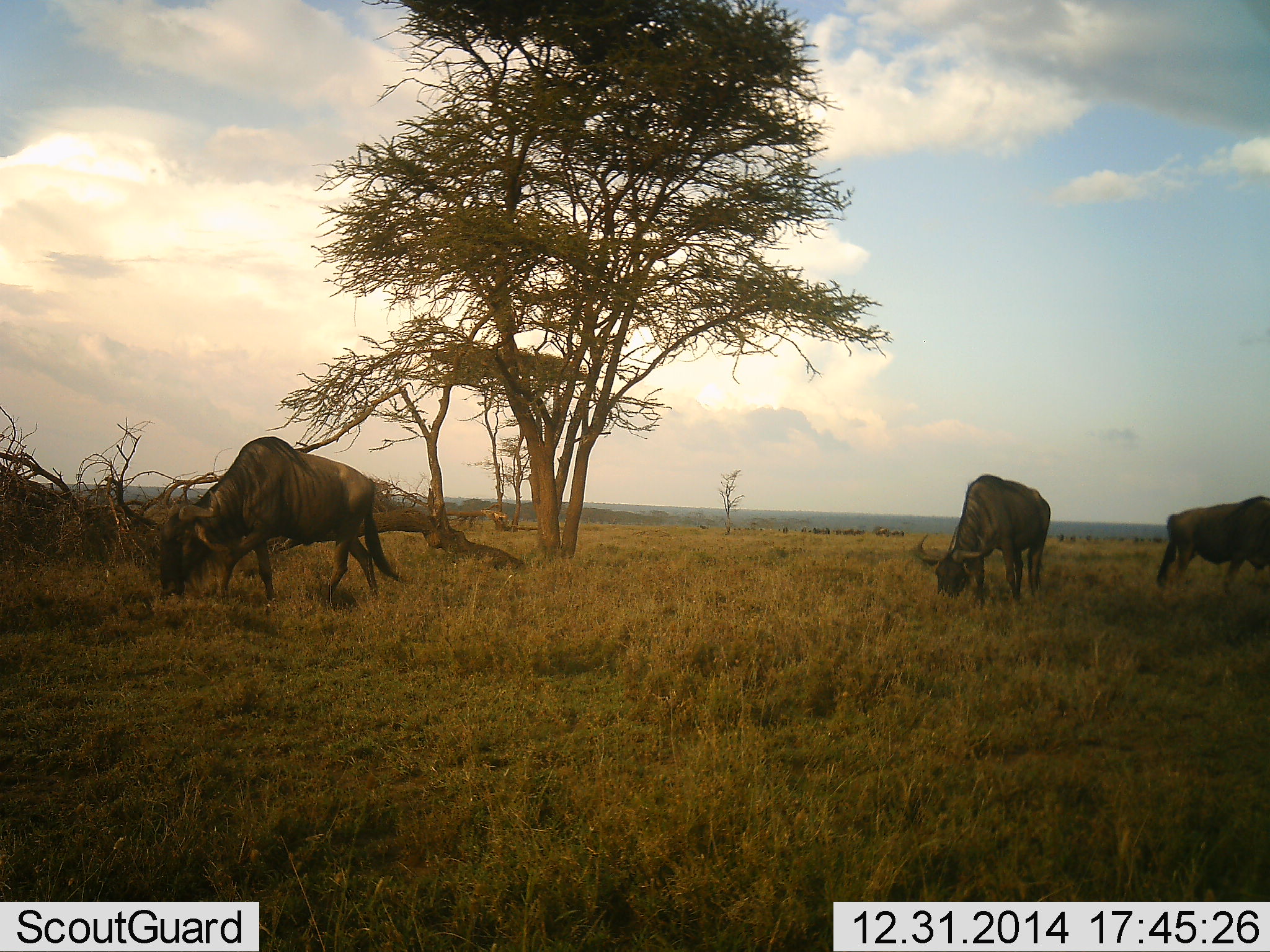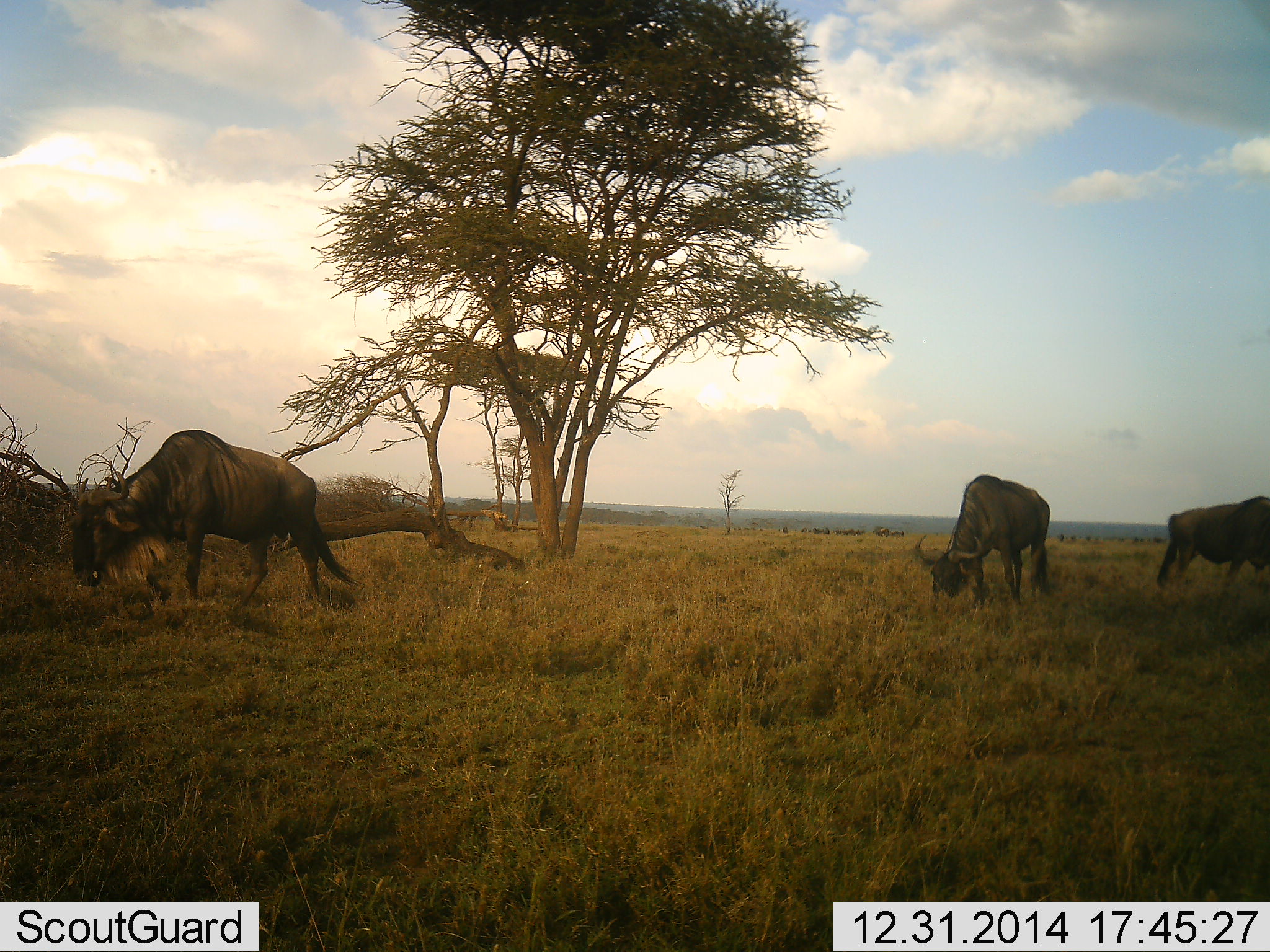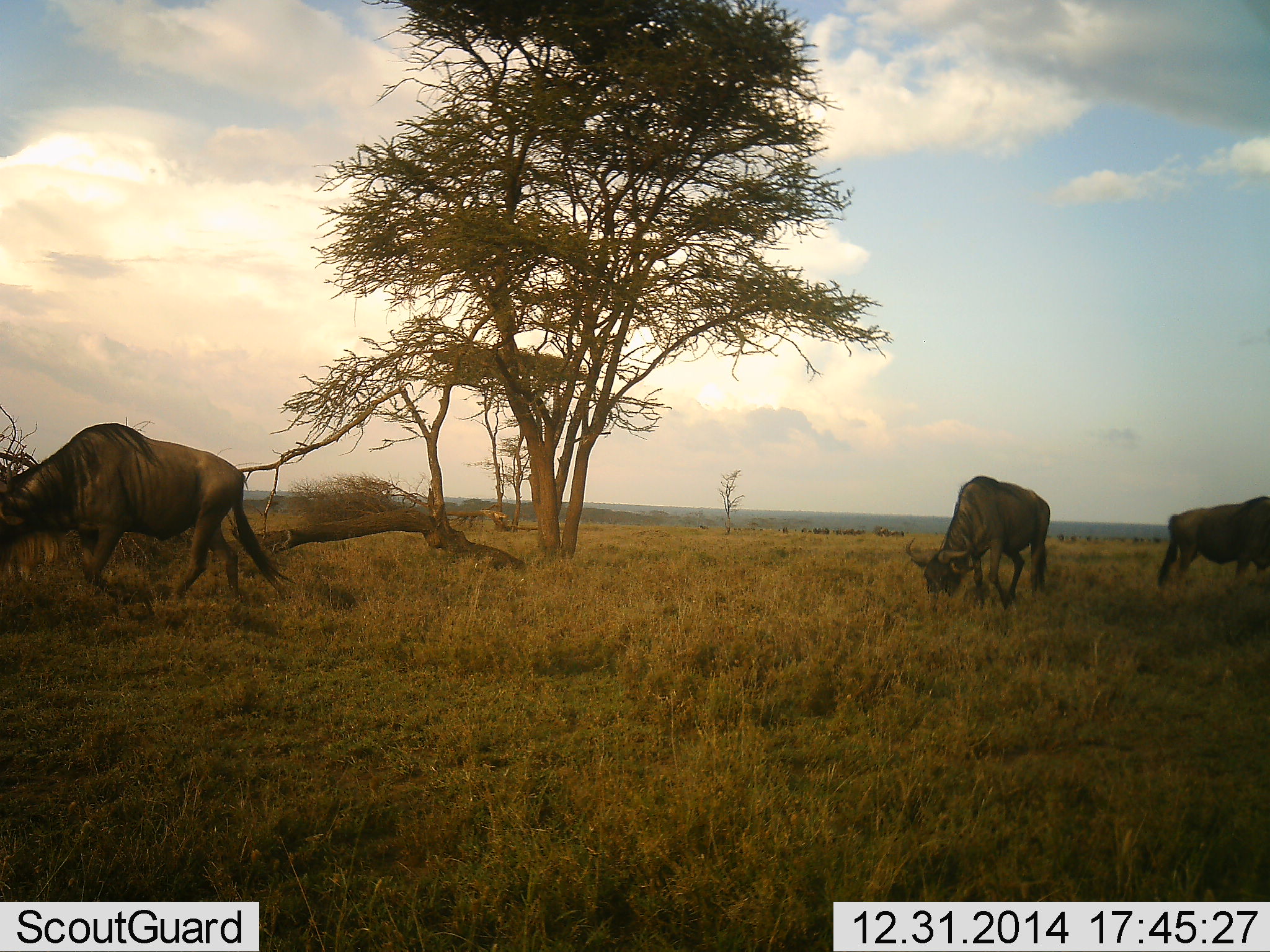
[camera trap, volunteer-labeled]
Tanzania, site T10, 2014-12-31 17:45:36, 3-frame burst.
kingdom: Animalia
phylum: Chordata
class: Mammalia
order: Artiodactyla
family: Bovidae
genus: Connochaetes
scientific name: Connochaetes taurinus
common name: blue wildebeest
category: wildebeest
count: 3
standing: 30%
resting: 0%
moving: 70%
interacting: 0%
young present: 0%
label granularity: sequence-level